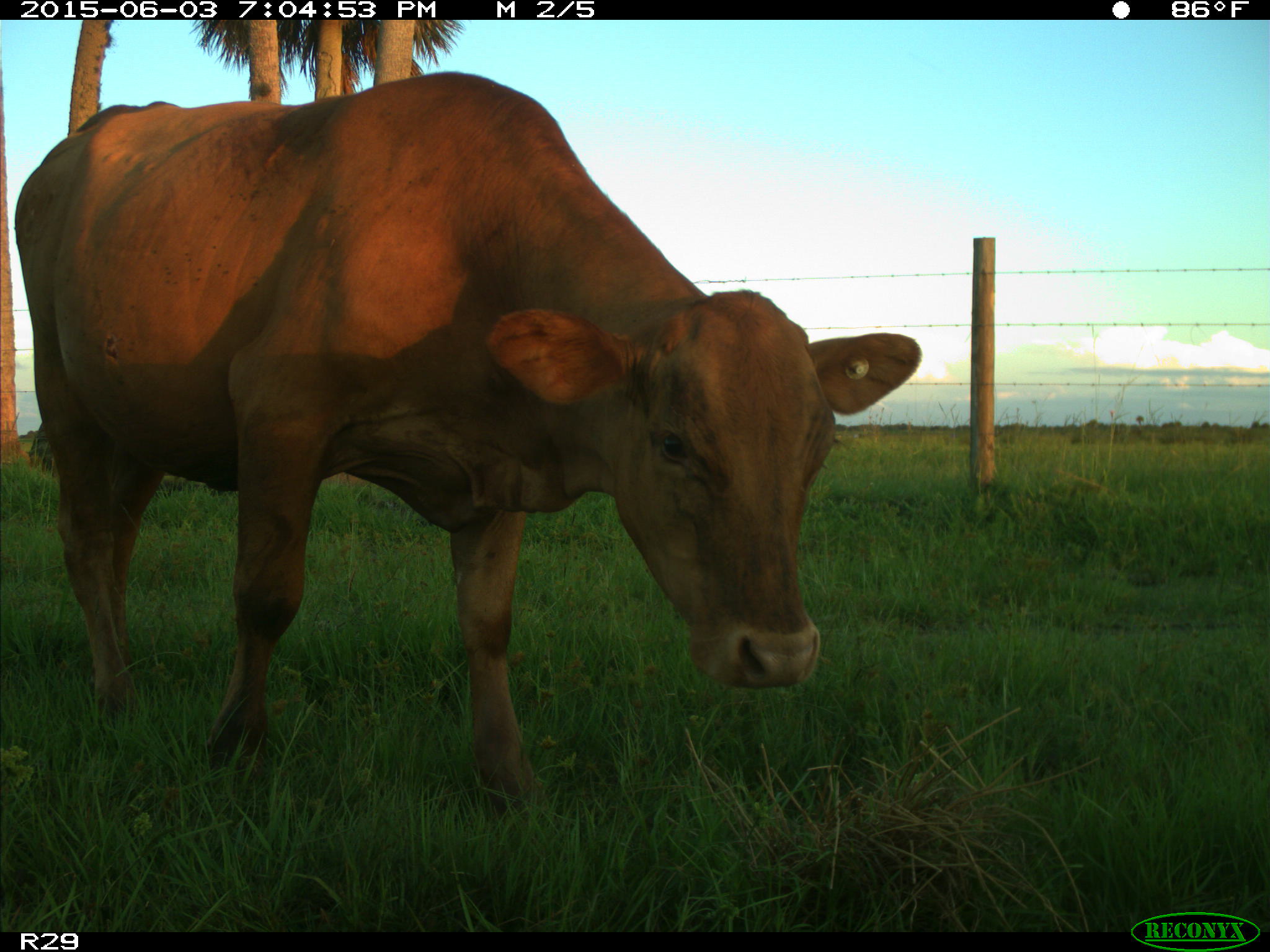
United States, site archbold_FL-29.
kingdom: Animalia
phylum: Chordata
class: Mammalia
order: Artiodactyla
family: Bovidae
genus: Bos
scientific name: Bos taurus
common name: domestic cow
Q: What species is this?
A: Bos taurus (domestic cow).